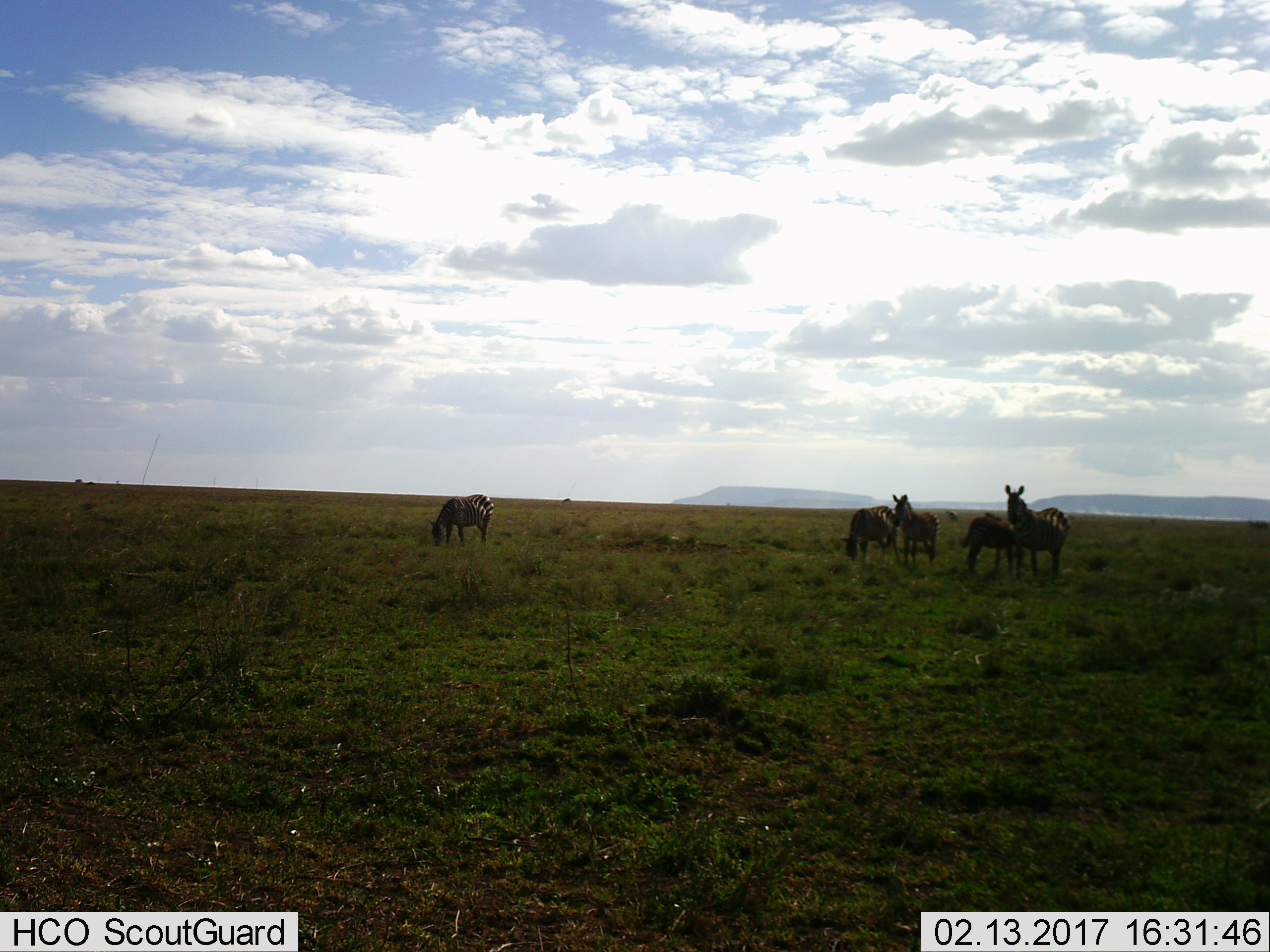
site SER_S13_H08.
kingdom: Animalia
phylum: Chordata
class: Mammalia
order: Perissodactyla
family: Equidae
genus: Equus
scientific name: Equus quagga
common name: plains zebra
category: zebraplains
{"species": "zebraplains (plains zebra) (Equus quagga)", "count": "5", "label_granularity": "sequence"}